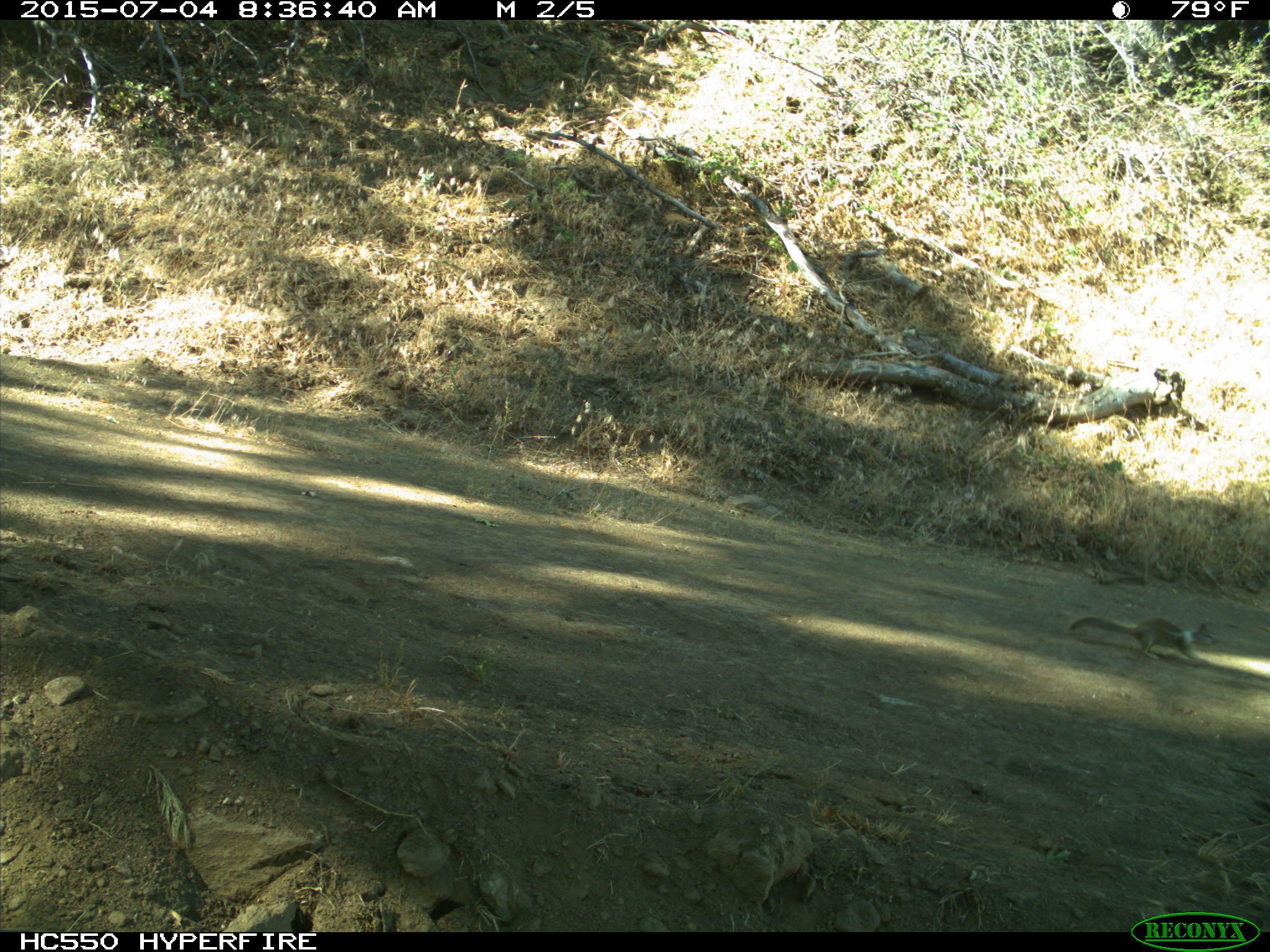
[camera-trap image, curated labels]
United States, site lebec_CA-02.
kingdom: Animalia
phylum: Chordata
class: Mammalia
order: Rodentia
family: Sciuridae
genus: Otospermophilus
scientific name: Otospermophilus beecheyi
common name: california ground squirrel